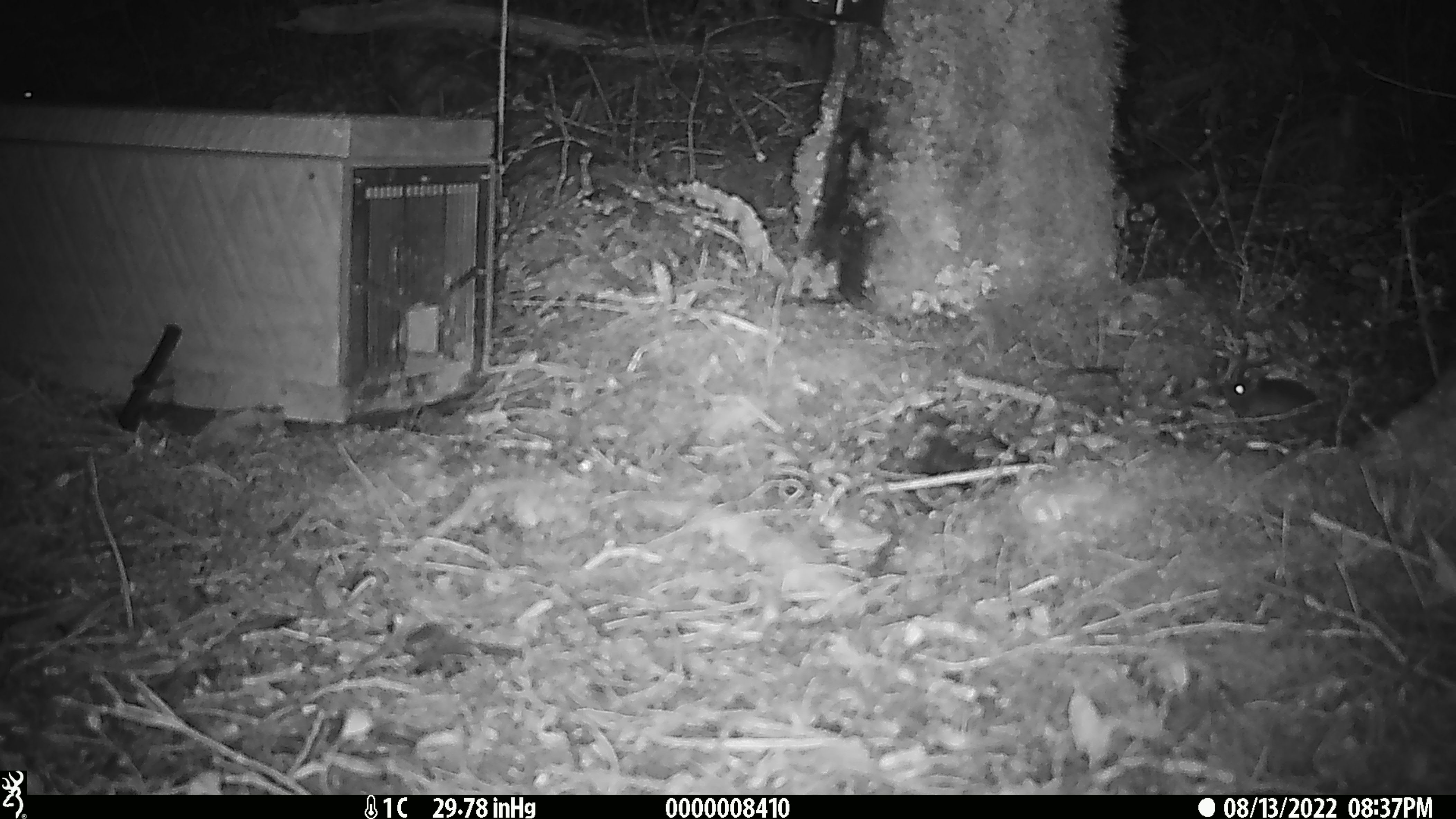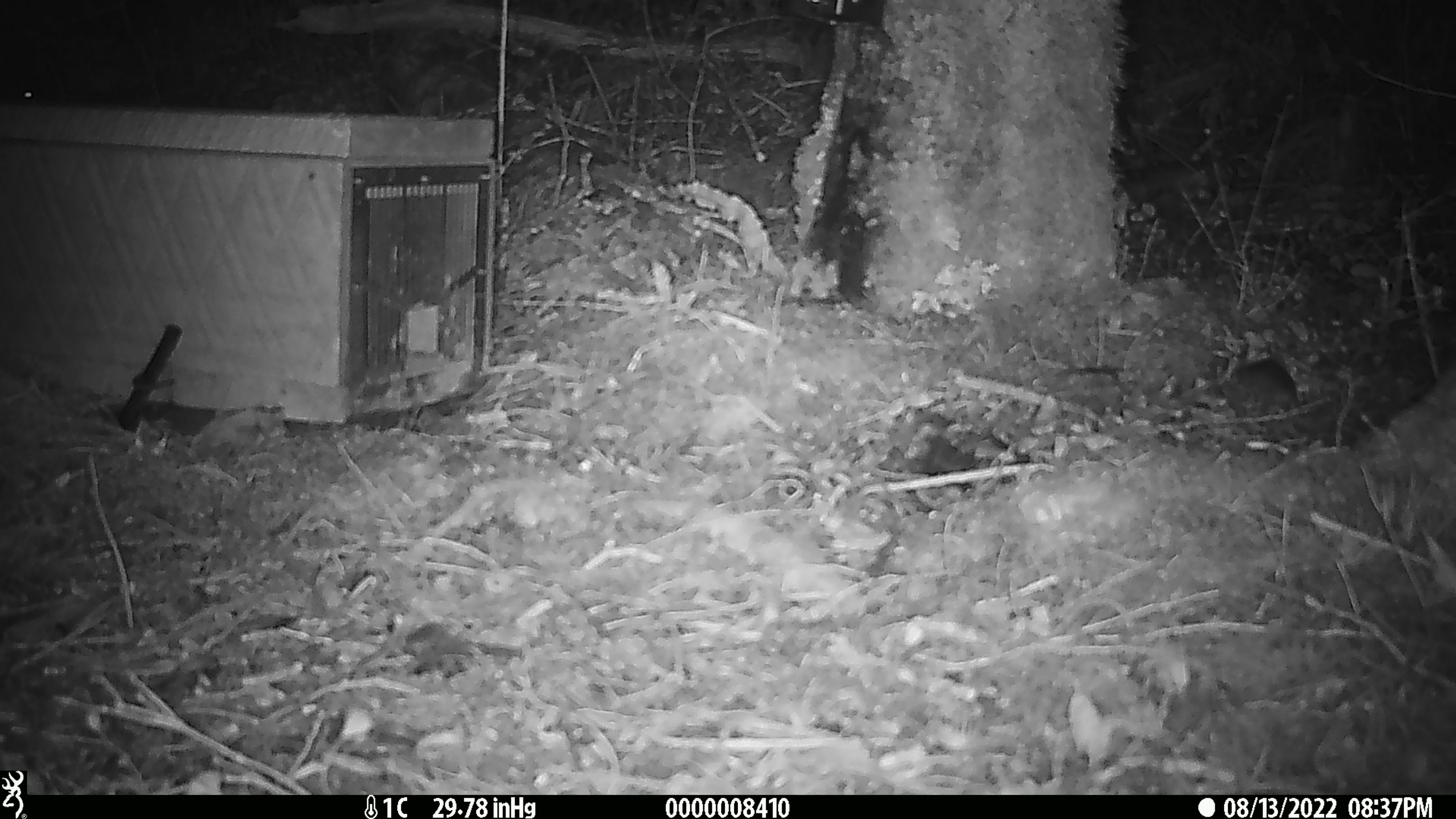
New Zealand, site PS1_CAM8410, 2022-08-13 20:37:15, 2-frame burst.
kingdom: Animalia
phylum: Chordata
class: Mammalia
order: Rodentia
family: Muridae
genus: Mus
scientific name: Mus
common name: mouse